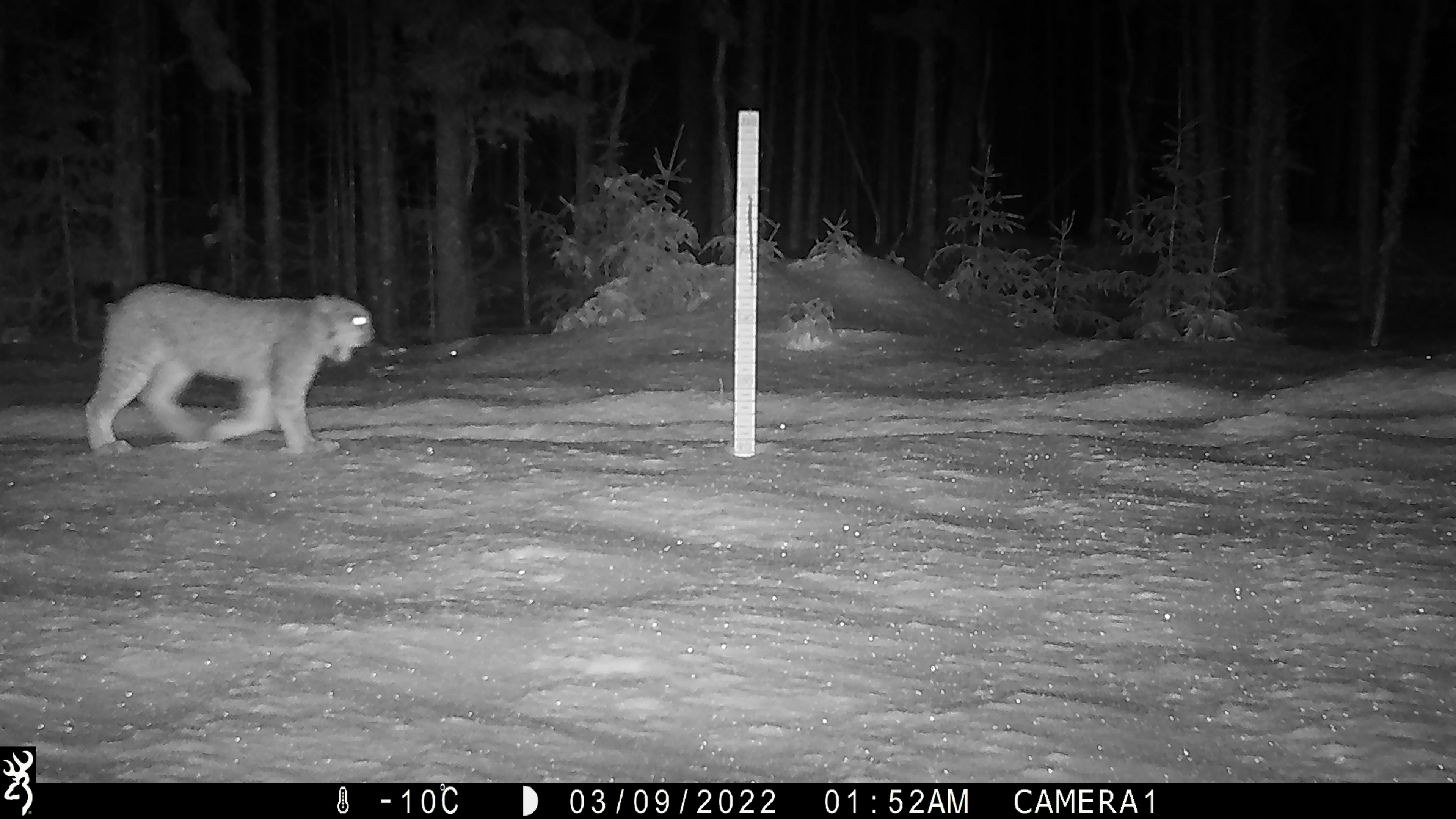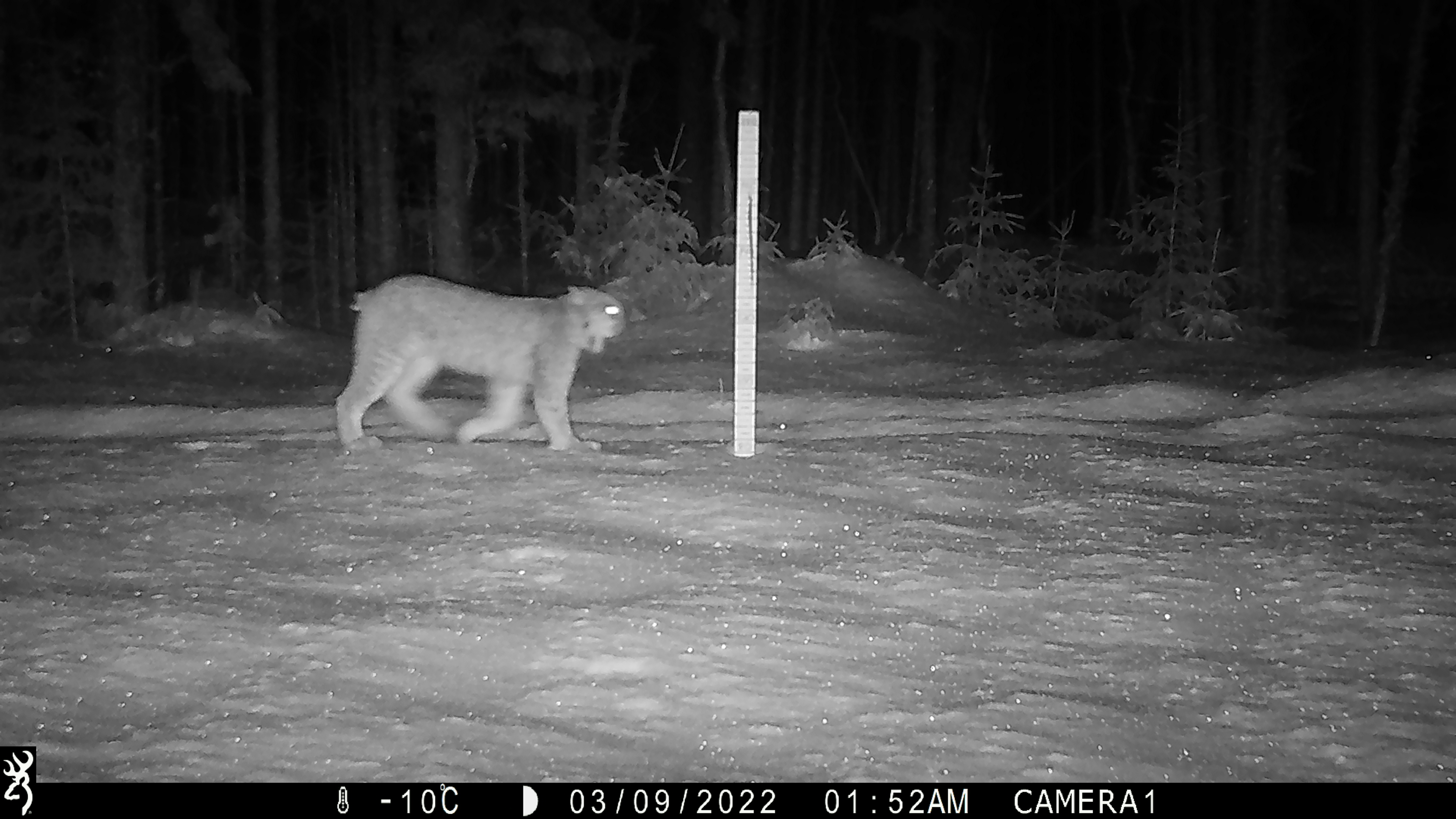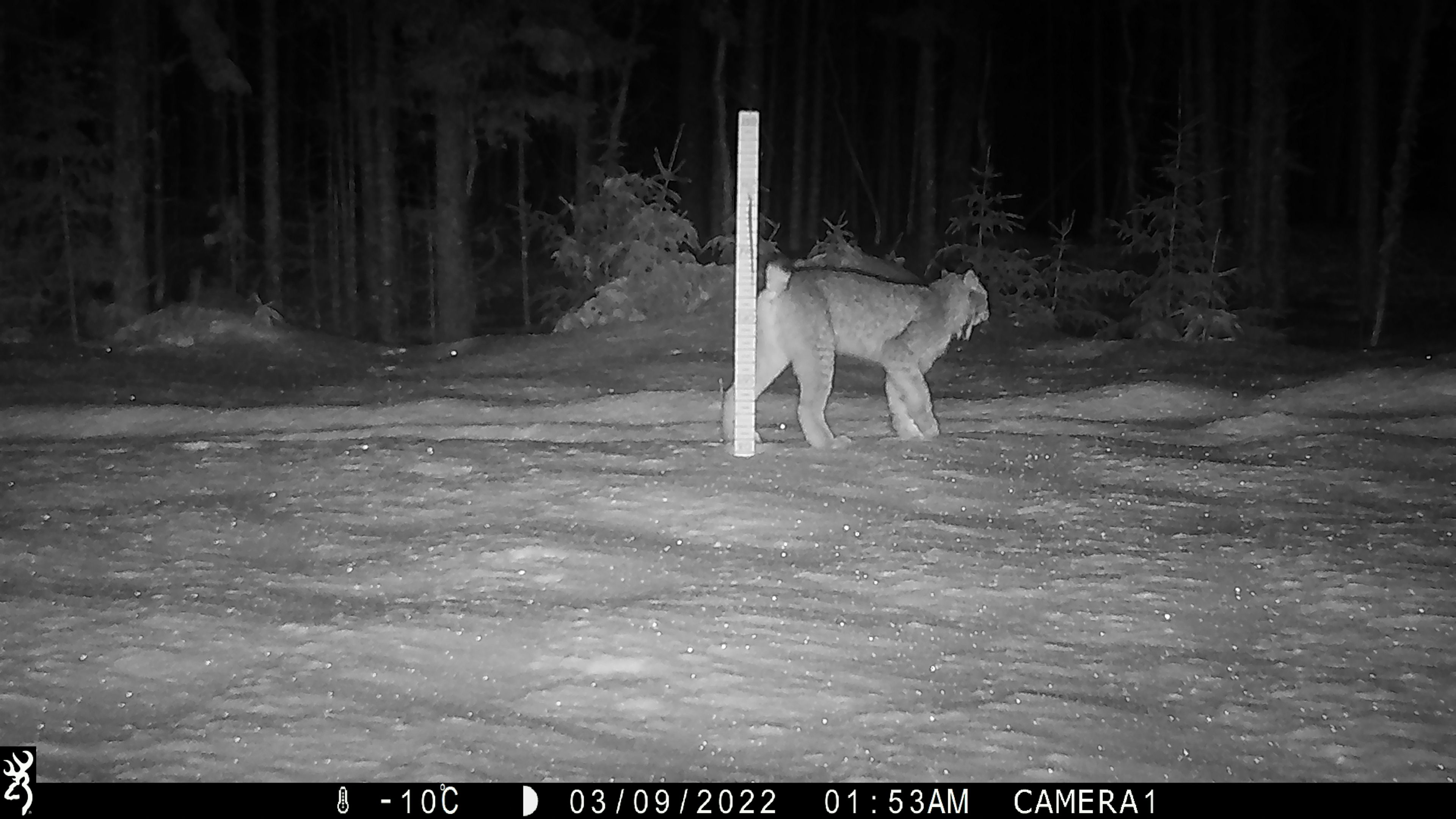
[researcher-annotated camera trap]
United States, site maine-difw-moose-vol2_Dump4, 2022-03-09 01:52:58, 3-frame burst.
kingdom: Animalia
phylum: Chordata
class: Mammalia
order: Carnivora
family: Felidae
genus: Lynx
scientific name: Lynx canadensis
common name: canada lynx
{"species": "canada lynx (Lynx canadensis)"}